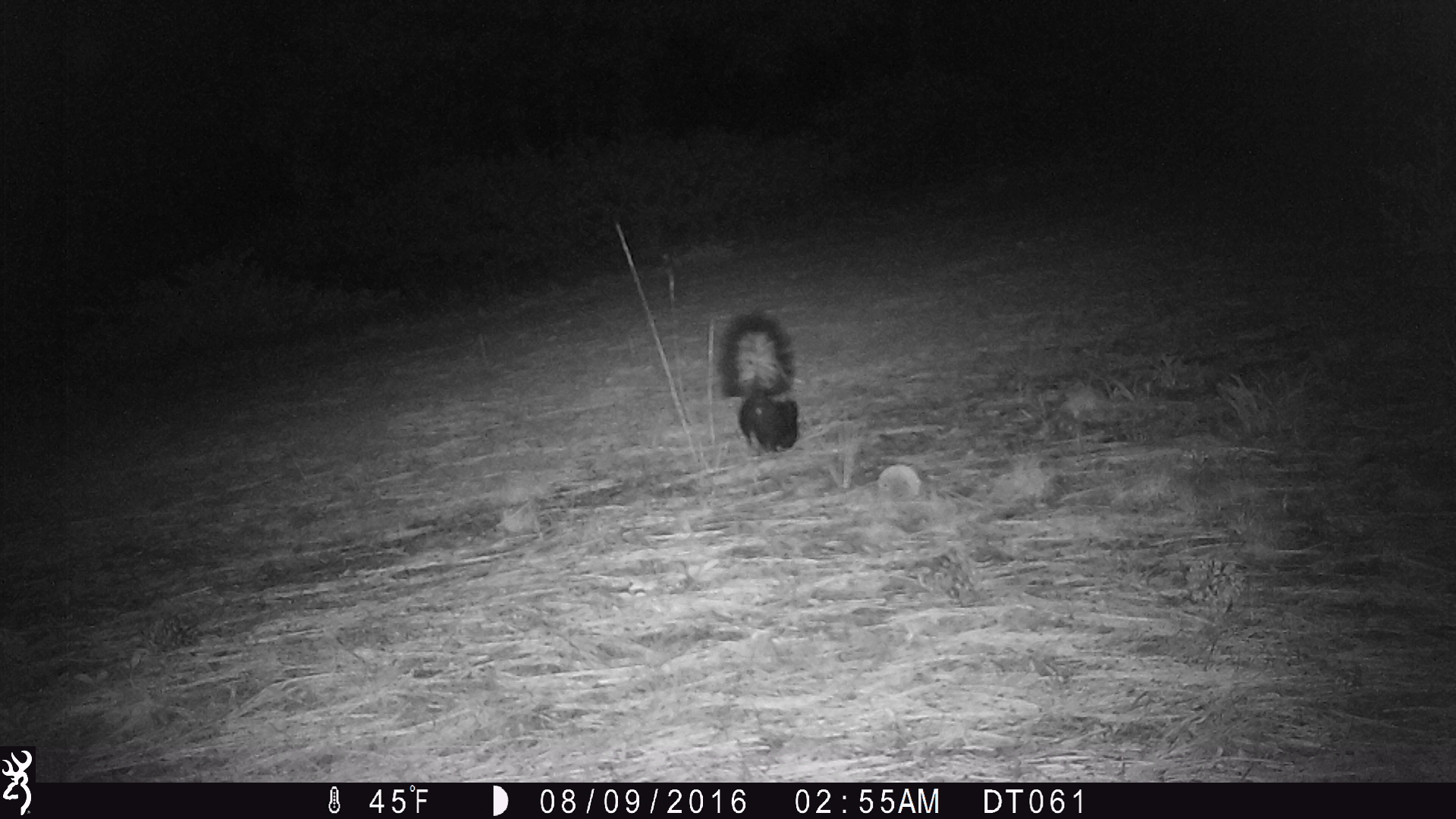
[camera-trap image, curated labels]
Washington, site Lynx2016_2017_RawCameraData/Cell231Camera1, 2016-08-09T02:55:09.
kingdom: Animalia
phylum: Chordata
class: Mammalia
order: Carnivora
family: Mephitidae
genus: Mephitis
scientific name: Mephitis mephitis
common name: striped skunk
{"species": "Mephitis mephitis (striped skunk)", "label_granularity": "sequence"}